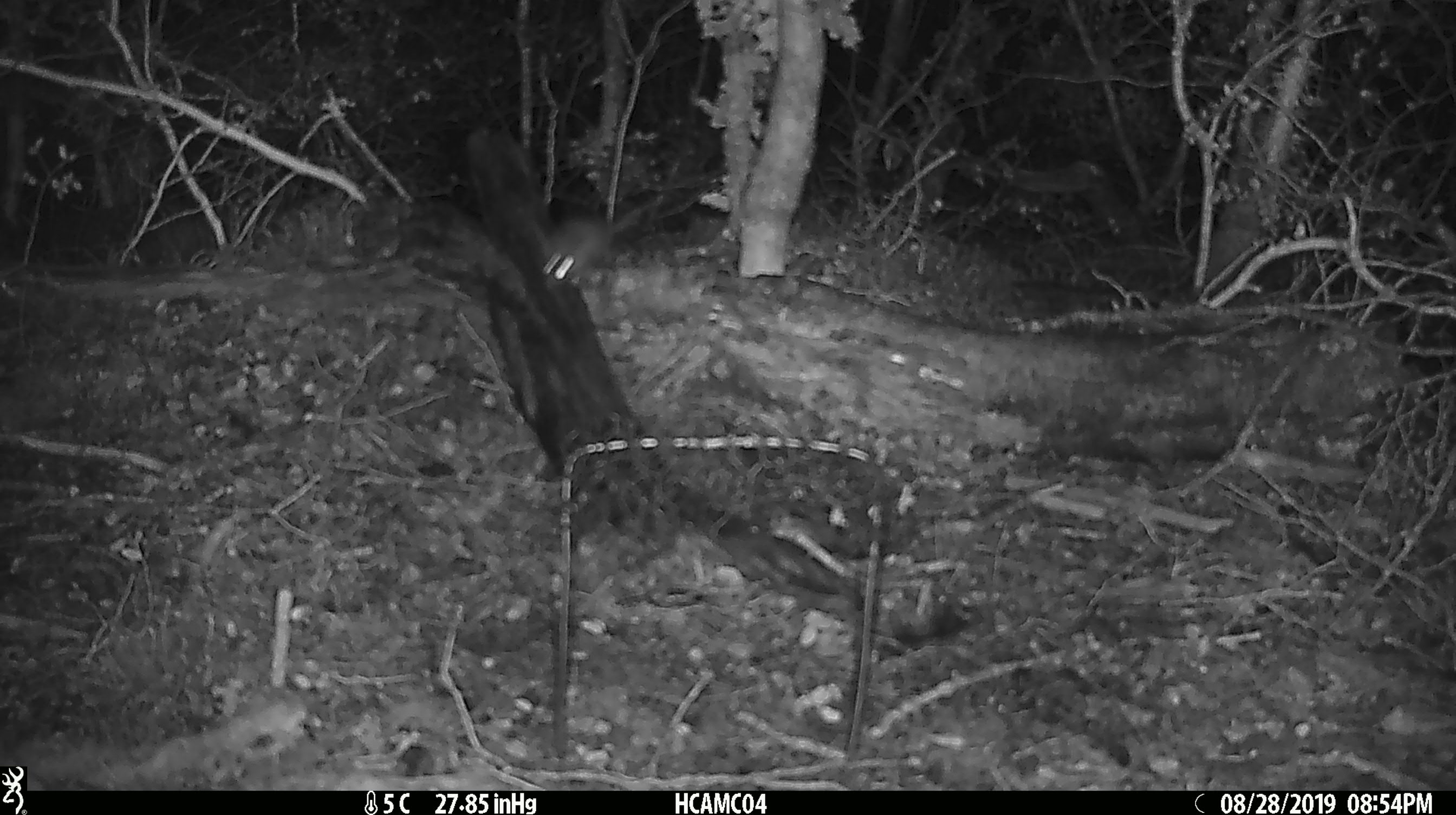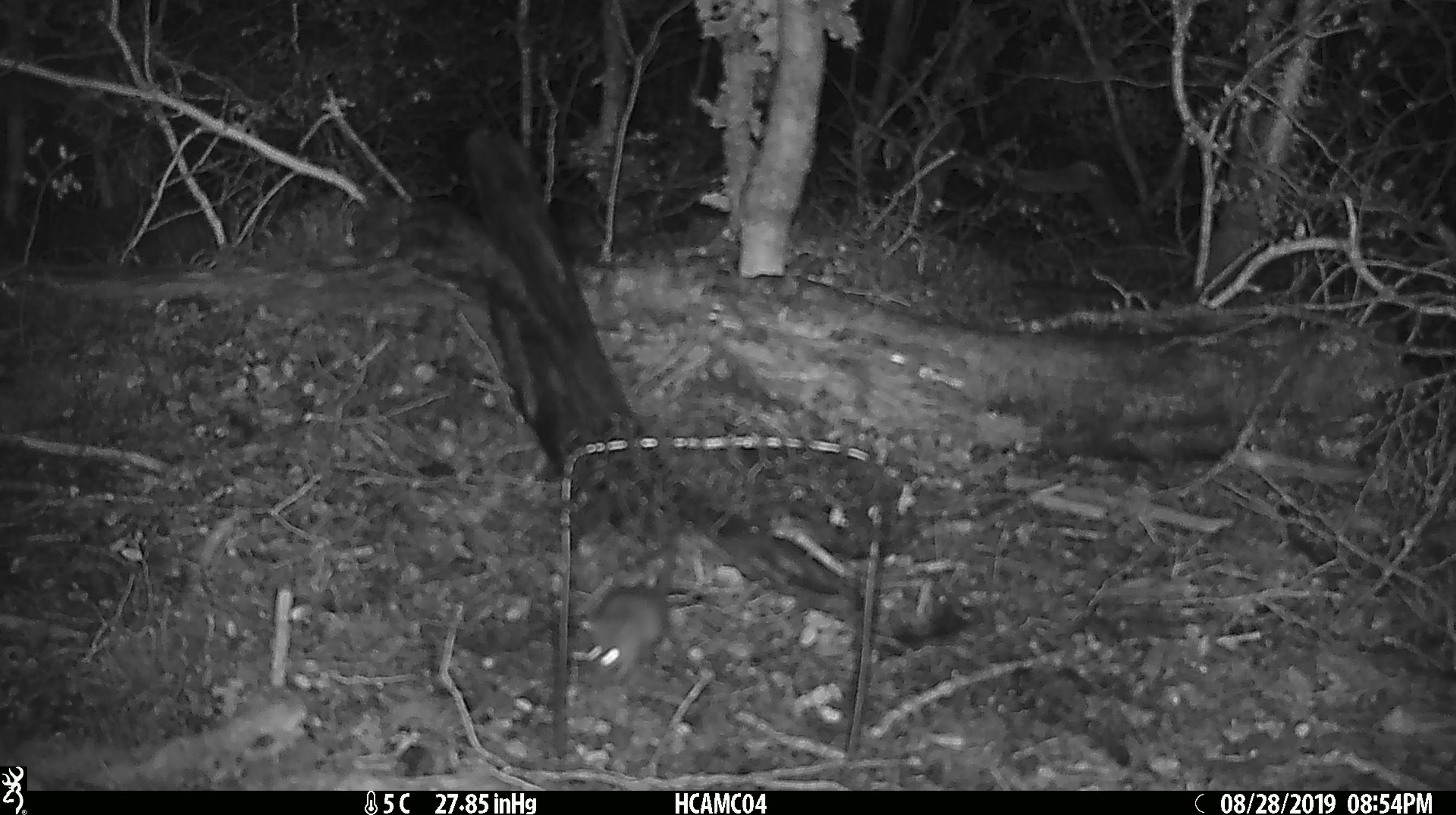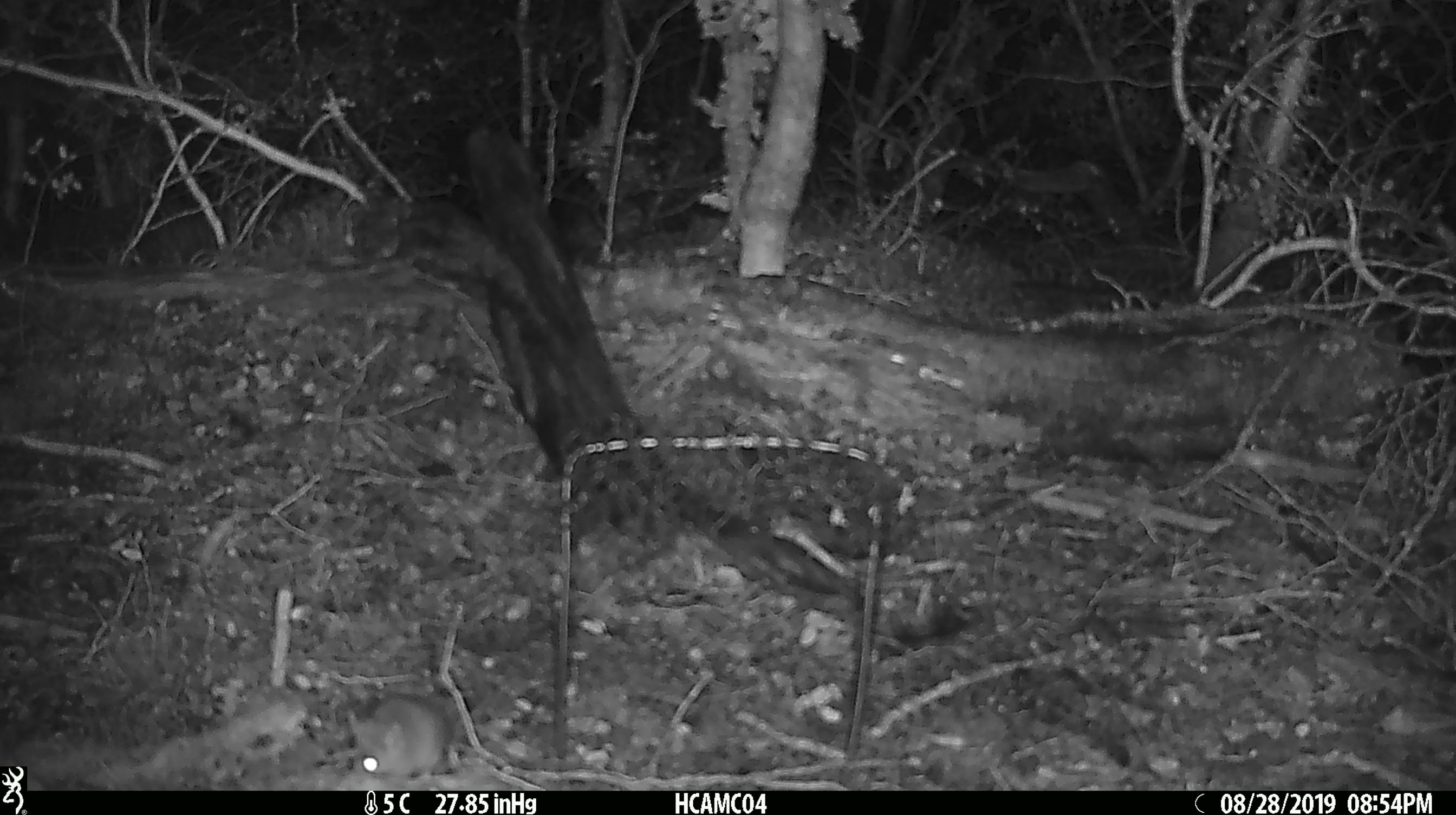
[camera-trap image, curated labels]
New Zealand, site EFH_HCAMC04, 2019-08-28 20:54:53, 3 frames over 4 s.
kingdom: Animalia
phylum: Chordata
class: Mammalia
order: Rodentia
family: Muridae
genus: Mus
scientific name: Mus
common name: mouse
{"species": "mouse (Mus)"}